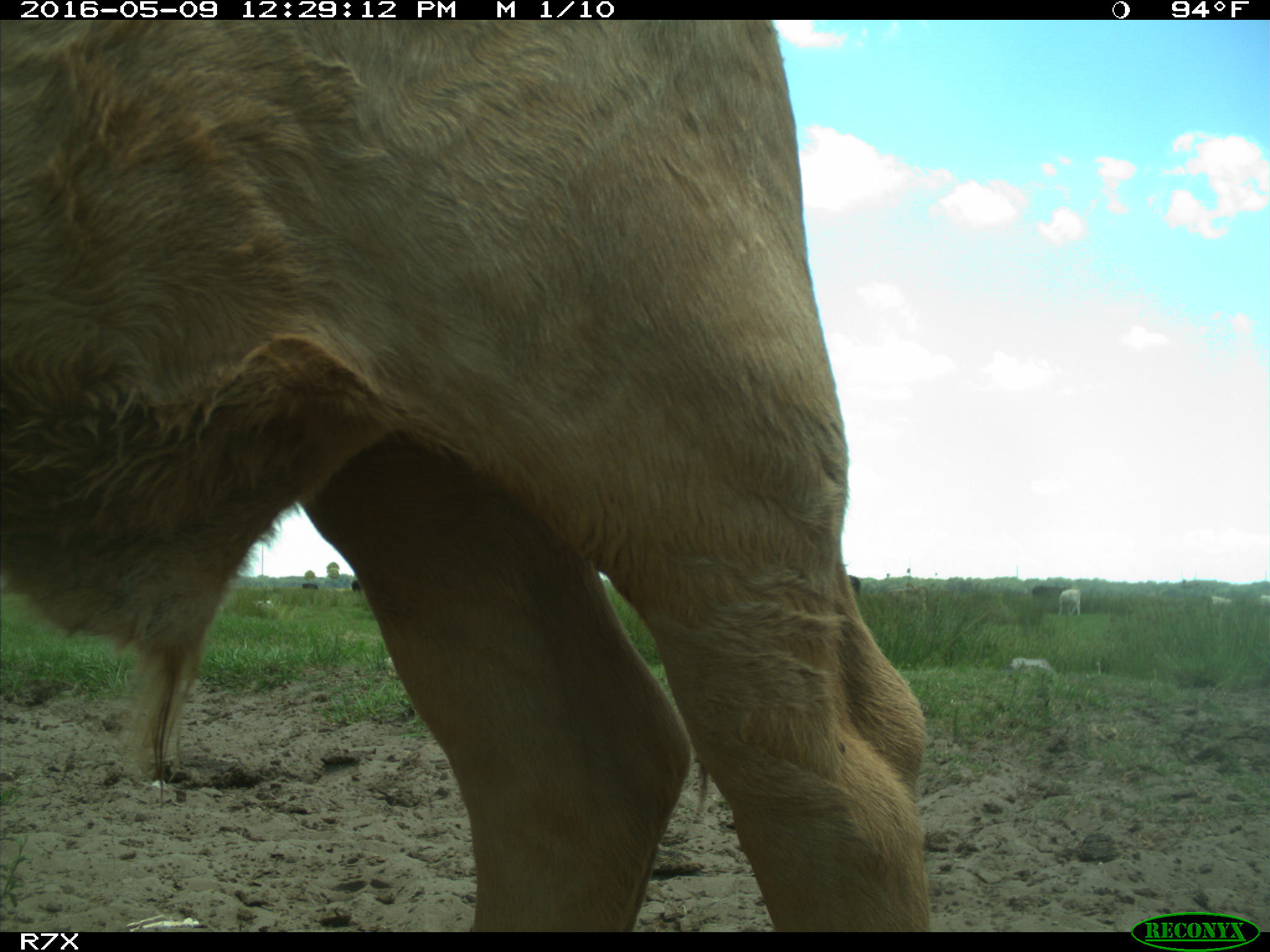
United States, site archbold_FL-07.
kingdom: Animalia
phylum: Chordata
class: Mammalia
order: Artiodactyla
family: Bovidae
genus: Bos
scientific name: Bos taurus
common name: domestic cow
Bos taurus (domestic cow).